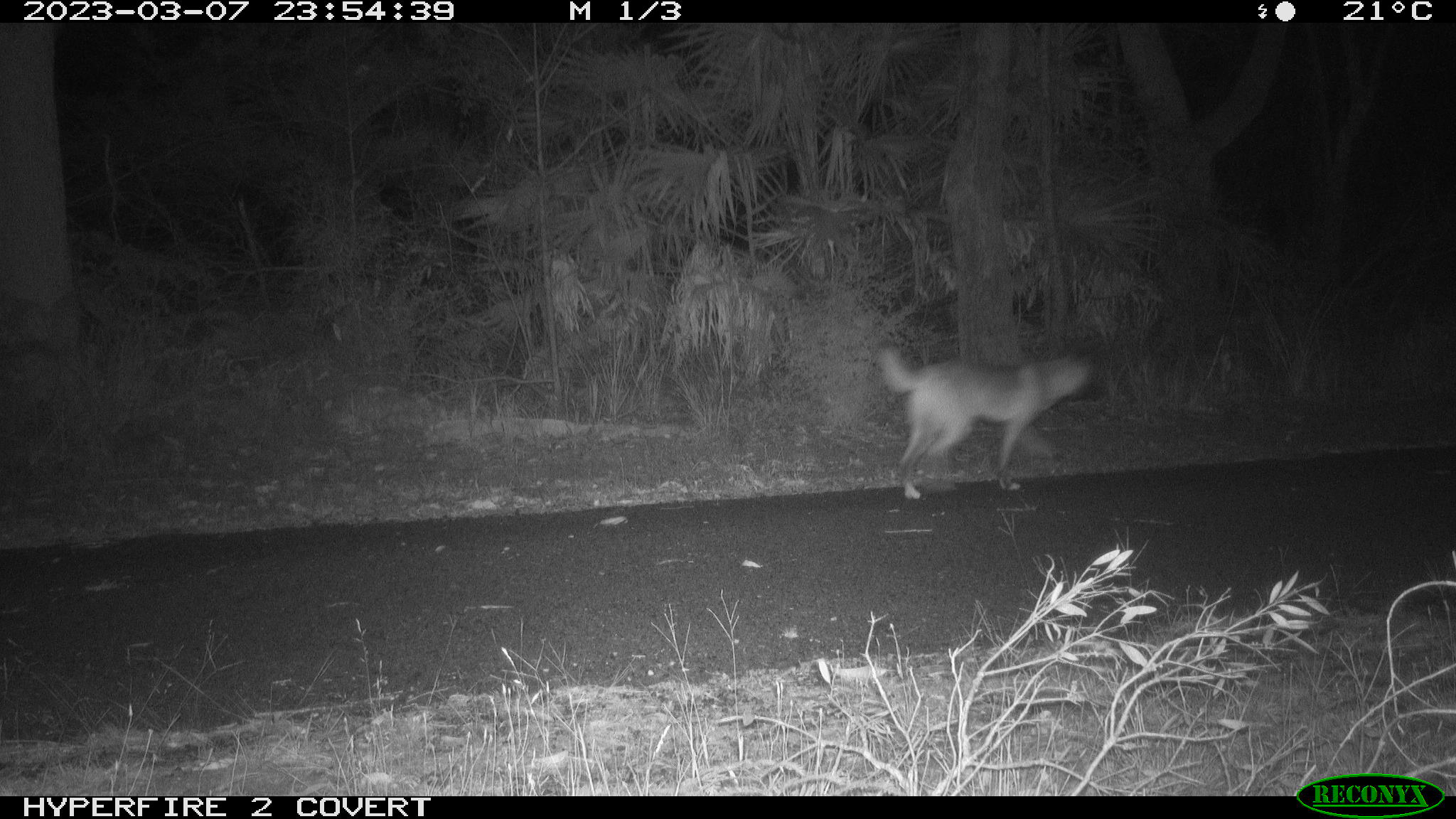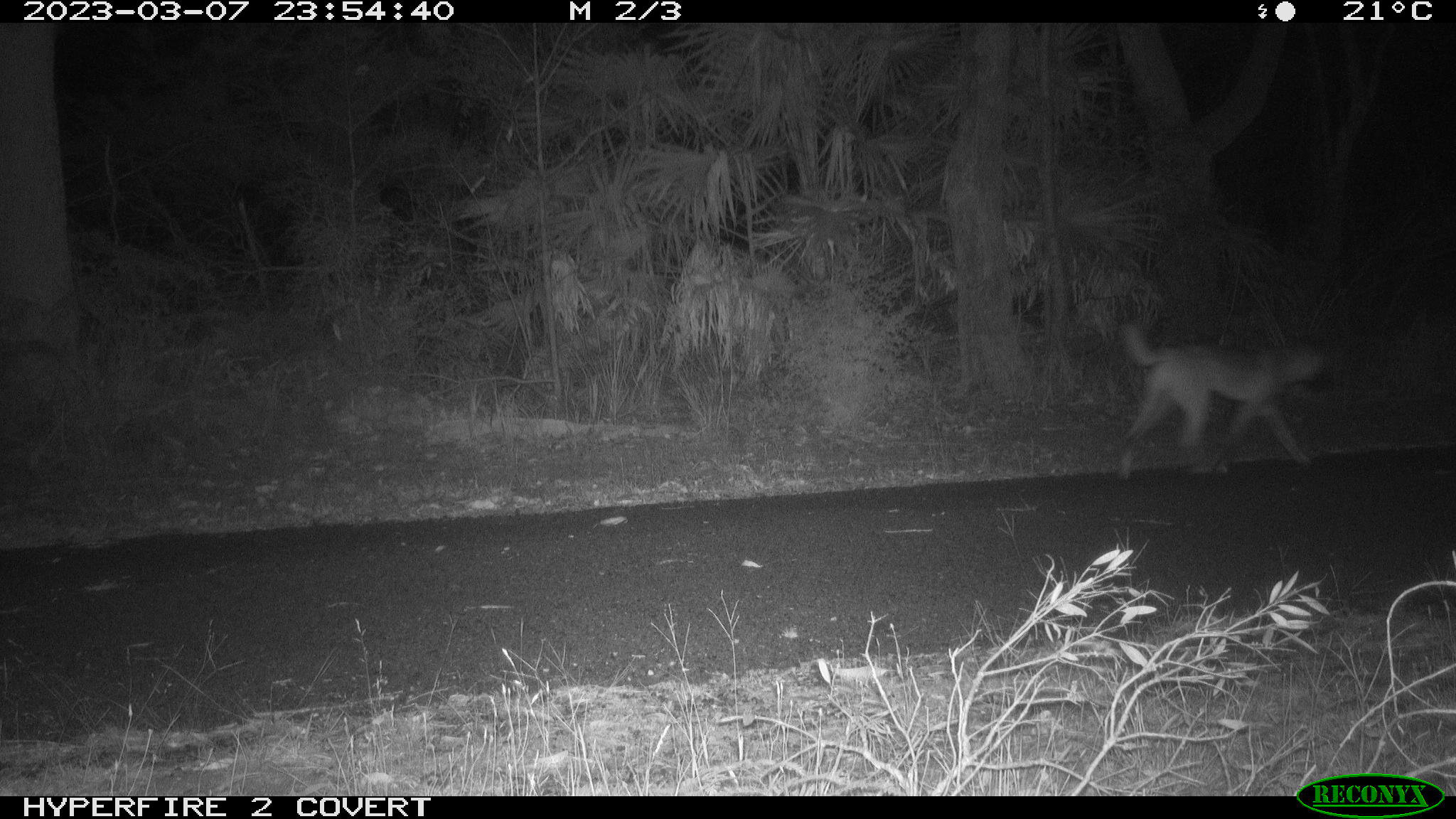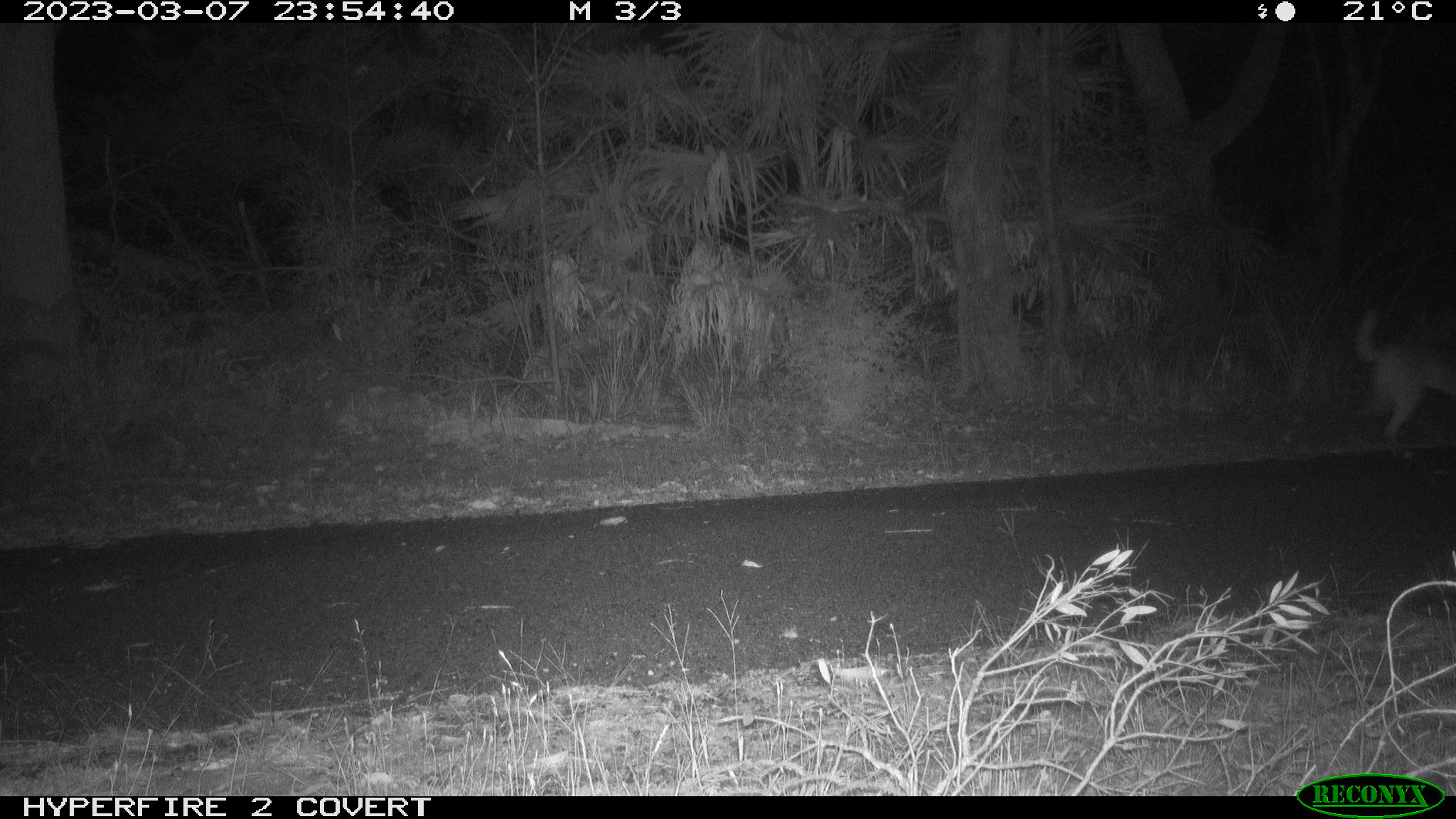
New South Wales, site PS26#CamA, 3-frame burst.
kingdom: Animalia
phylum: Chordata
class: Mammalia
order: Carnivora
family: Canidae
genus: Canis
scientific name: Canis familiaris dingo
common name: dingo